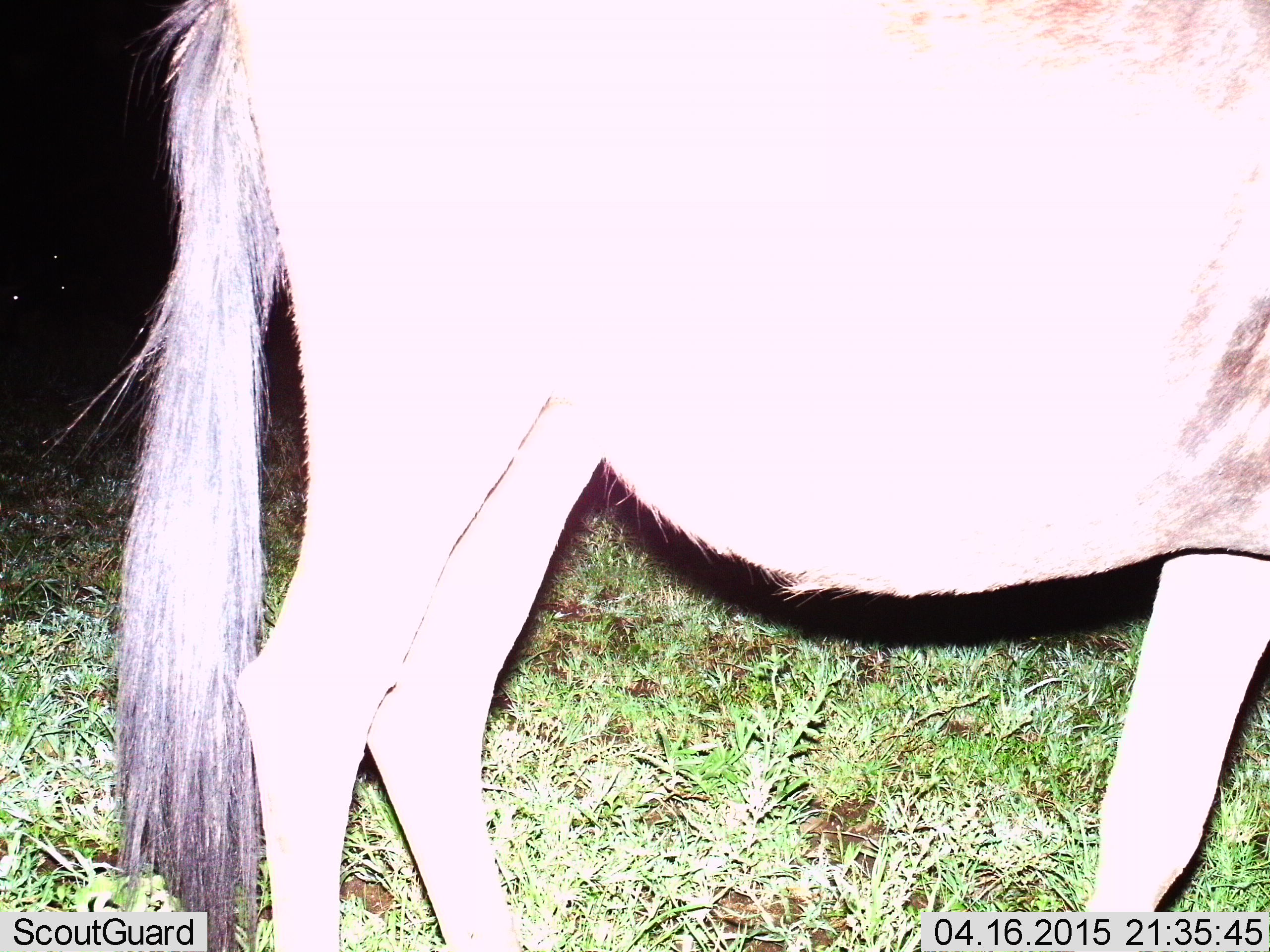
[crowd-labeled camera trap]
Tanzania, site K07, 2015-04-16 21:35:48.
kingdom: Animalia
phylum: Chordata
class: Mammalia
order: Artiodactyla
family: Bovidae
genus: Connochaetes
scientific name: Connochaetes taurinus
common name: blue wildebeest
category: wildebeest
Wildebeest (blue wildebeest) (Connochaetes taurinus), count 1. Behavior (volunteer vote fractions): standing 90%, resting 0%, moving 10%, interacting 0%. Young present (vote fraction): 0%. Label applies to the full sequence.